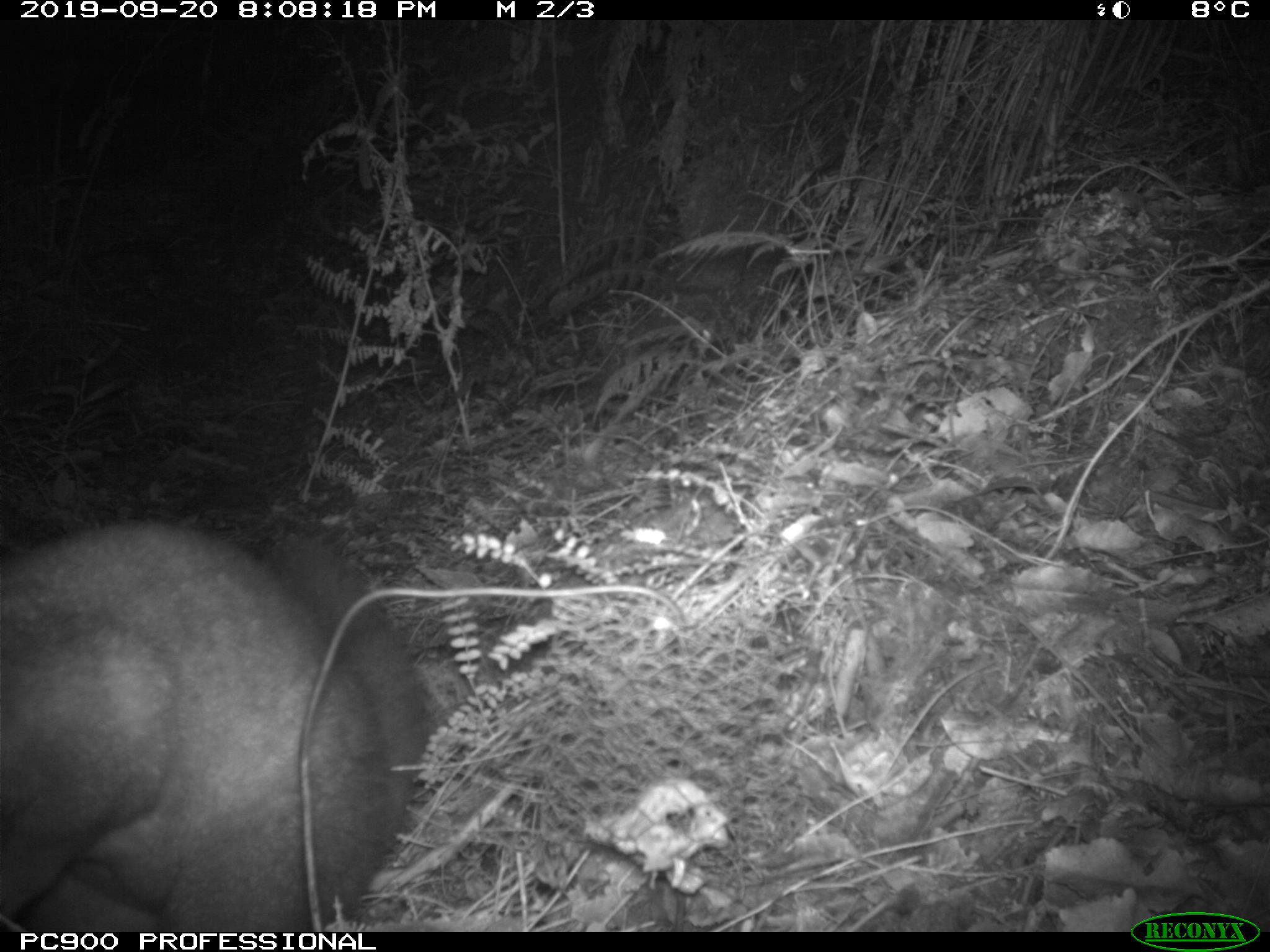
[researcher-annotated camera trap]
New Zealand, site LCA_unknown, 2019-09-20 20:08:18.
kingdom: Animalia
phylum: Chordata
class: Mammalia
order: Diprotodontia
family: Phalangeridae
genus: Trichosurus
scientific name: Trichosurus vulpecula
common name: common brushtail possum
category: possum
Possum (common brushtail possum) (Trichosurus vulpecula).